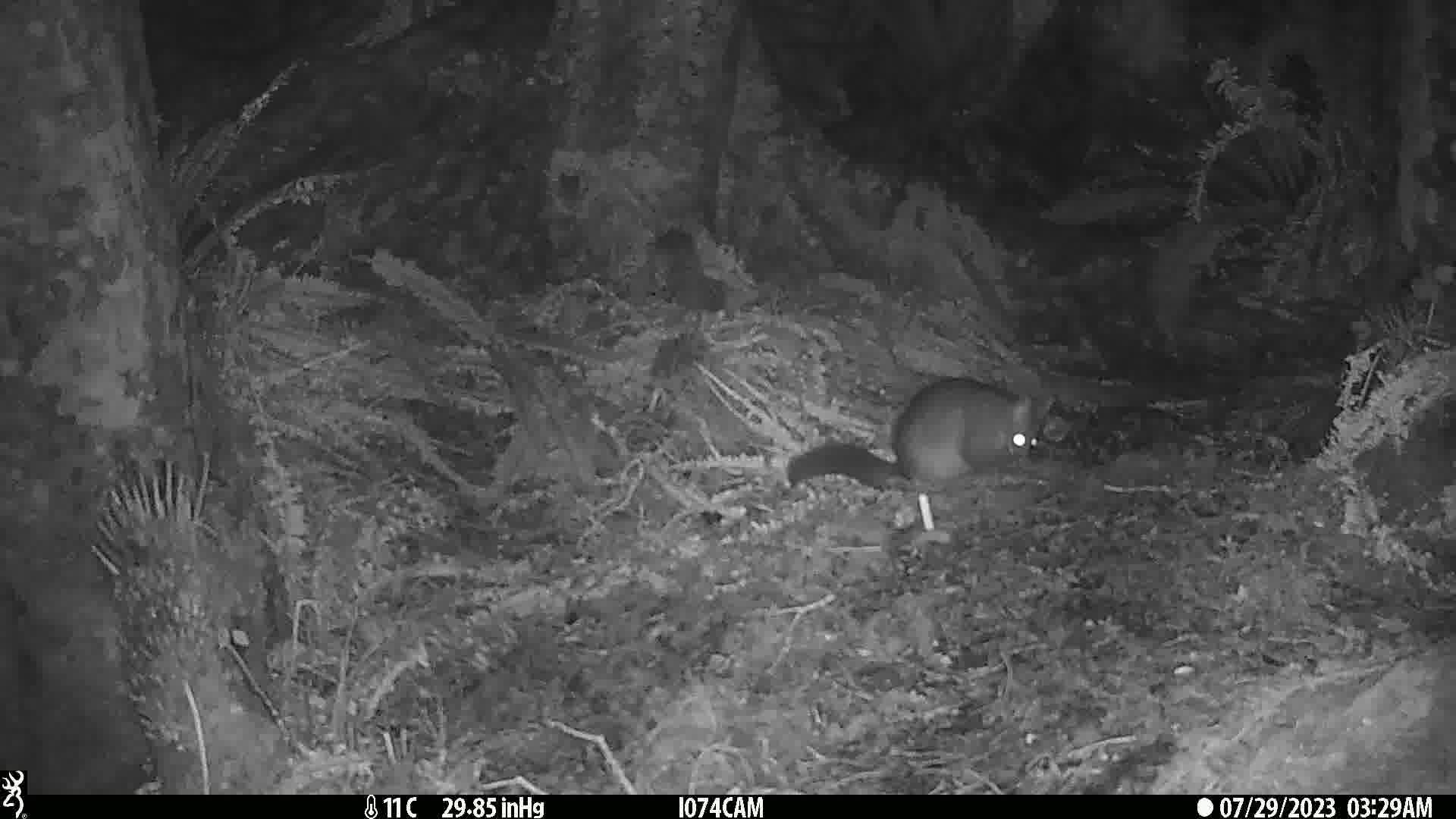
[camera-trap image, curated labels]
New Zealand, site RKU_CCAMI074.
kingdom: Animalia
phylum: Chordata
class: Mammalia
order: Diprotodontia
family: Phalangeridae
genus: Trichosurus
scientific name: Trichosurus vulpecula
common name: common brushtail possum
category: possum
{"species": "possum (common brushtail possum) (Trichosurus vulpecula)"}